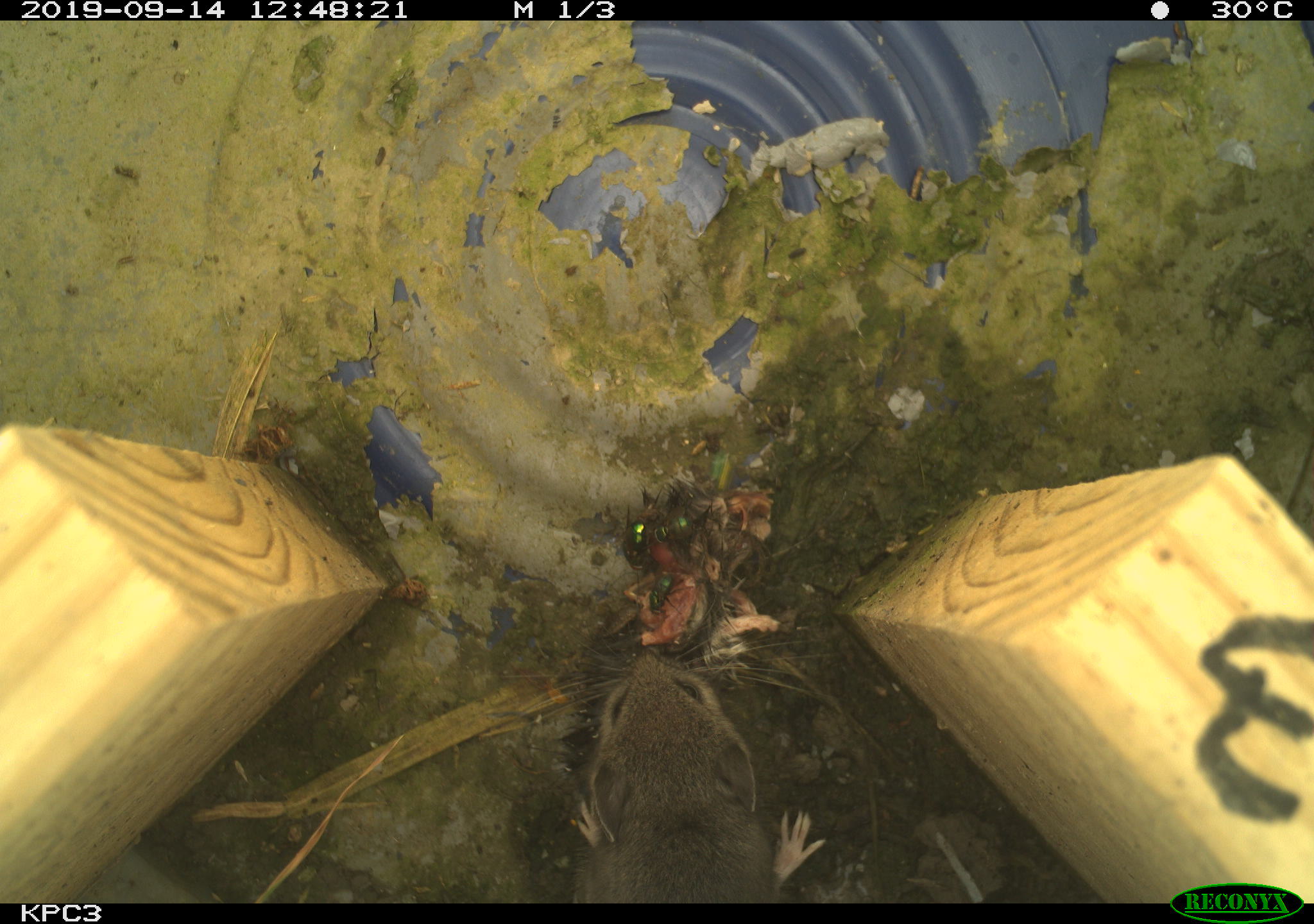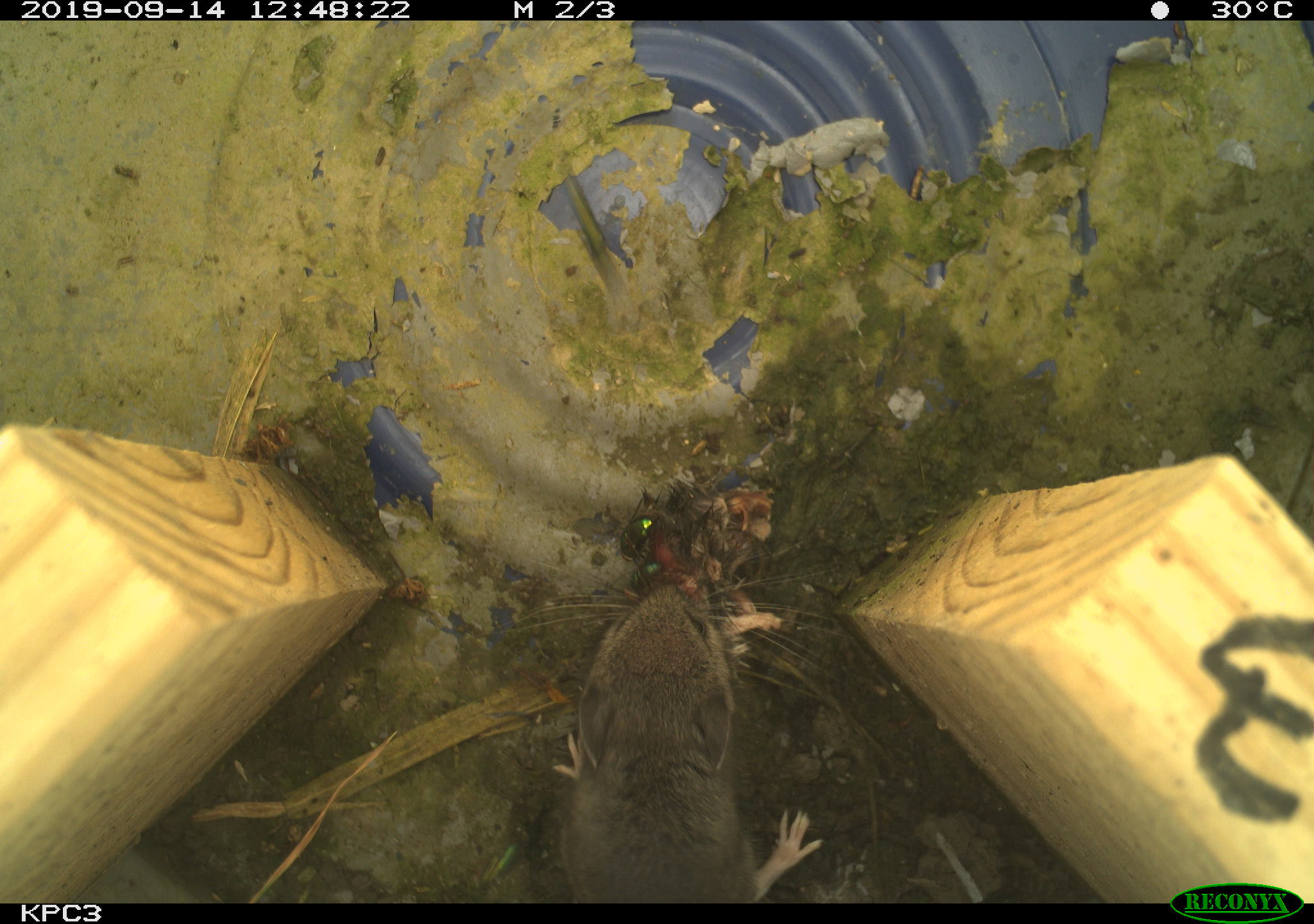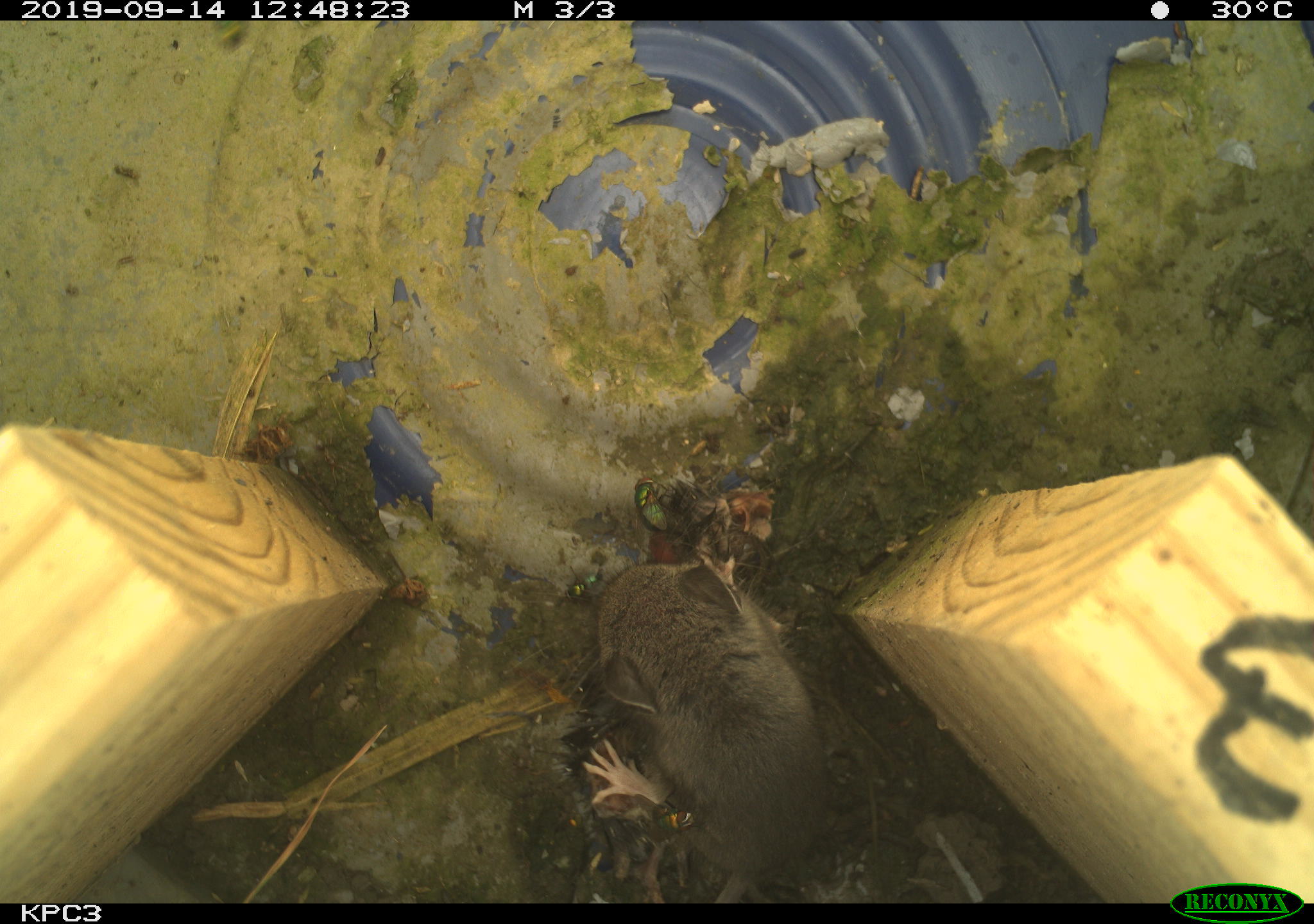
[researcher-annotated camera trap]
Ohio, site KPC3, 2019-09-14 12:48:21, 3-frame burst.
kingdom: Animalia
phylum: Chordata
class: Mammalia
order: Rodentia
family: Cricetidae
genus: Peromyscus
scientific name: Peromyscus leucopus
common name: white-footed mouse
White-footed mouse (Peromyscus leucopus).